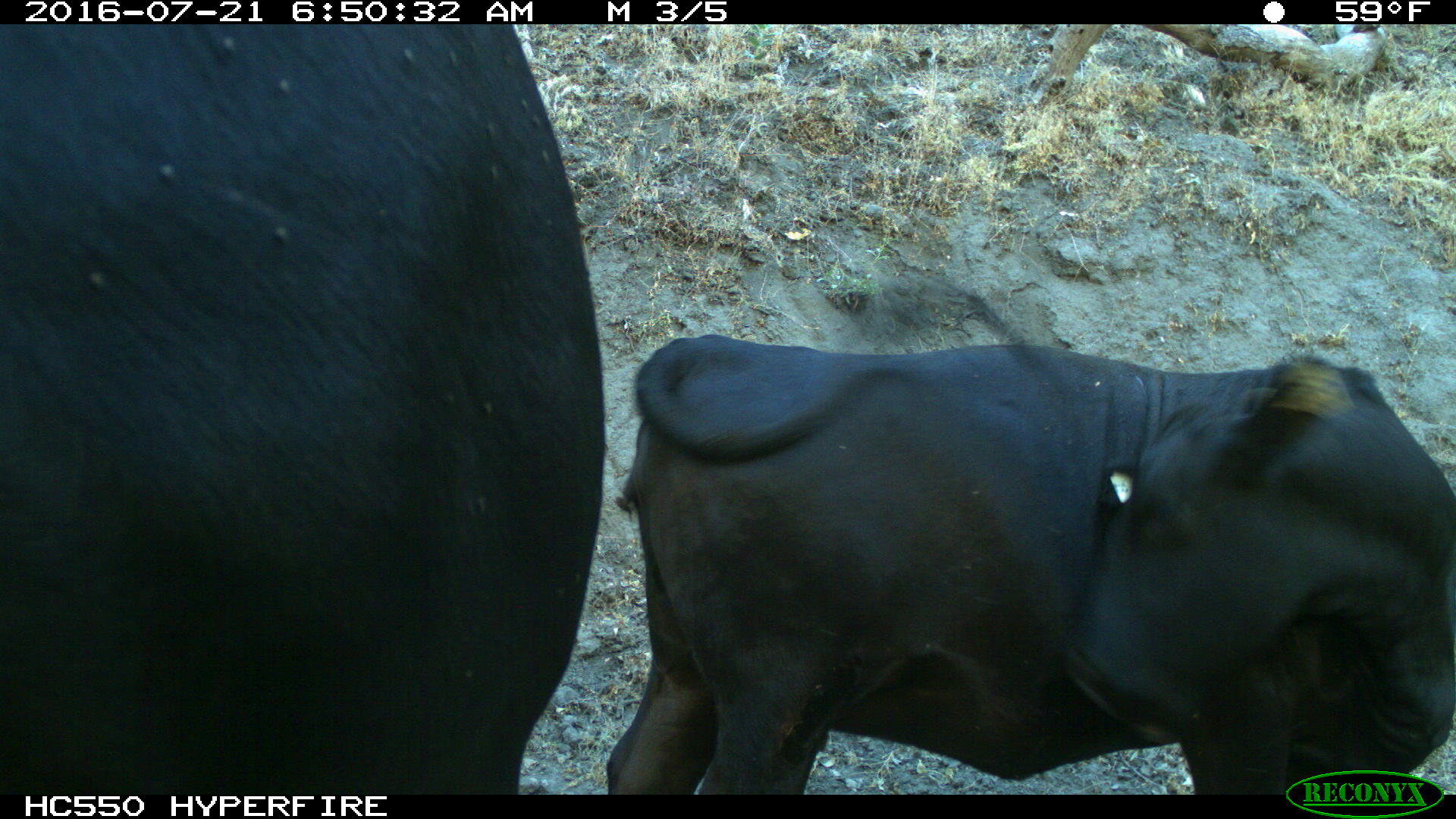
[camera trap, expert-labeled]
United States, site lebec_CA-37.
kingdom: Animalia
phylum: Chordata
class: Mammalia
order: Artiodactyla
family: Bovidae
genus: Bos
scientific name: Bos taurus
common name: domestic cow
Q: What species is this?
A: Bos taurus (domestic cow).